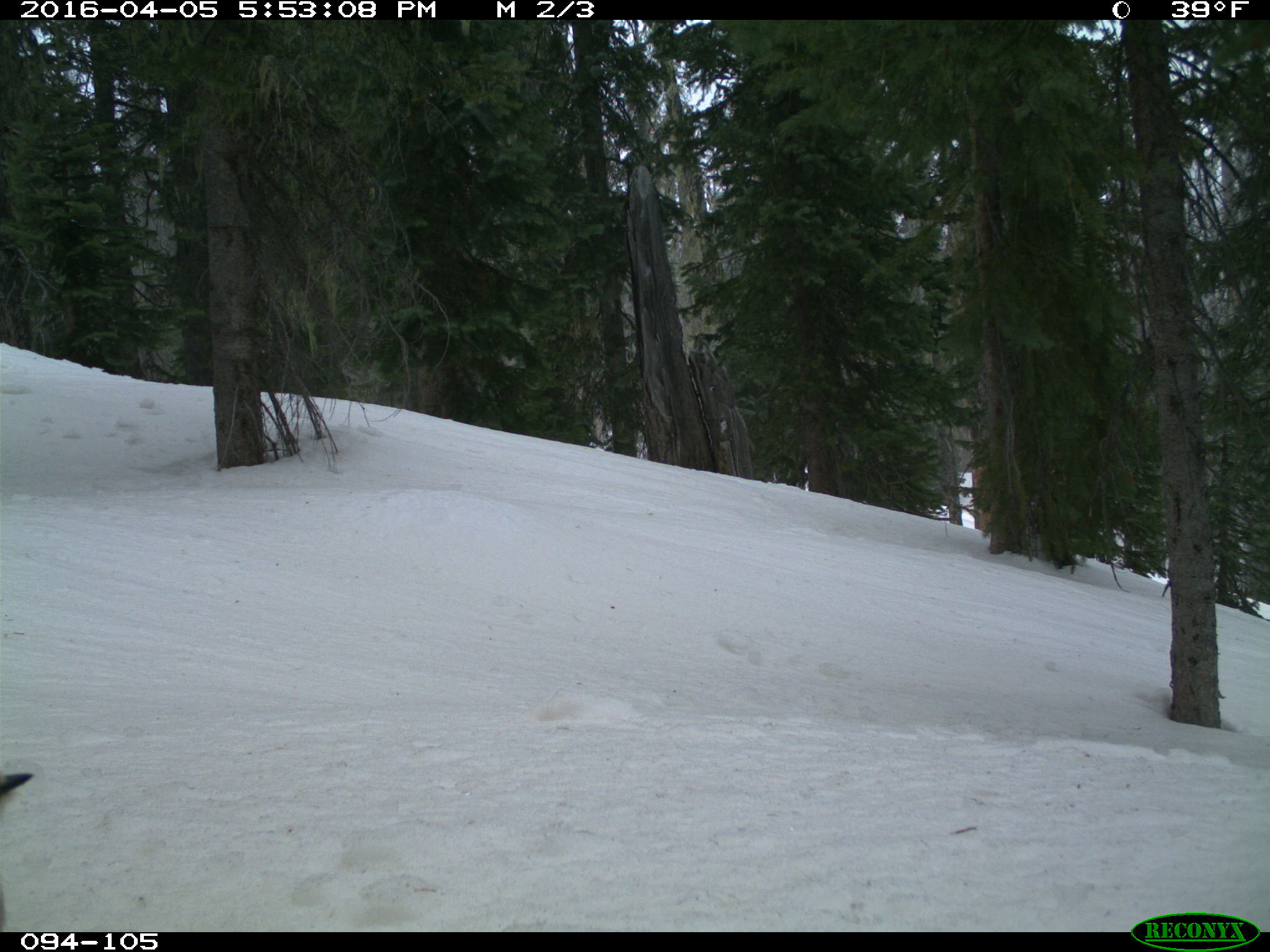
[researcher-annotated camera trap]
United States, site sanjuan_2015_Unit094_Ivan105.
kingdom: Animalia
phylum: Chordata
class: Aves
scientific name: Aves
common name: birds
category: unidentified bird